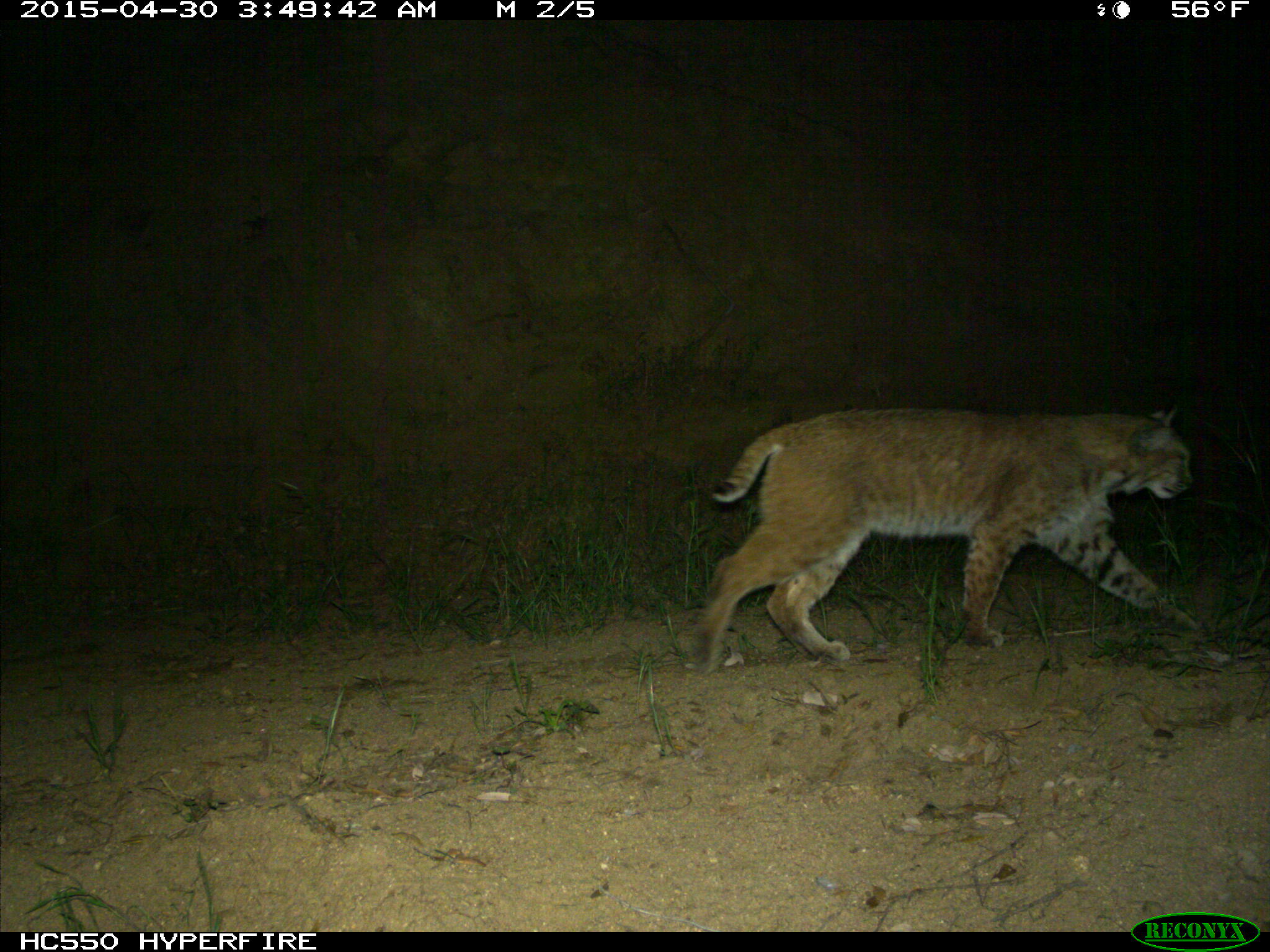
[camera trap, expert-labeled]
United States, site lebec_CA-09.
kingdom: Animalia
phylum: Chordata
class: Mammalia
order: Carnivora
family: Felidae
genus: Lynx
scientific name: Lynx rufus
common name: bobcat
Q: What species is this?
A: Lynx rufus (bobcat).